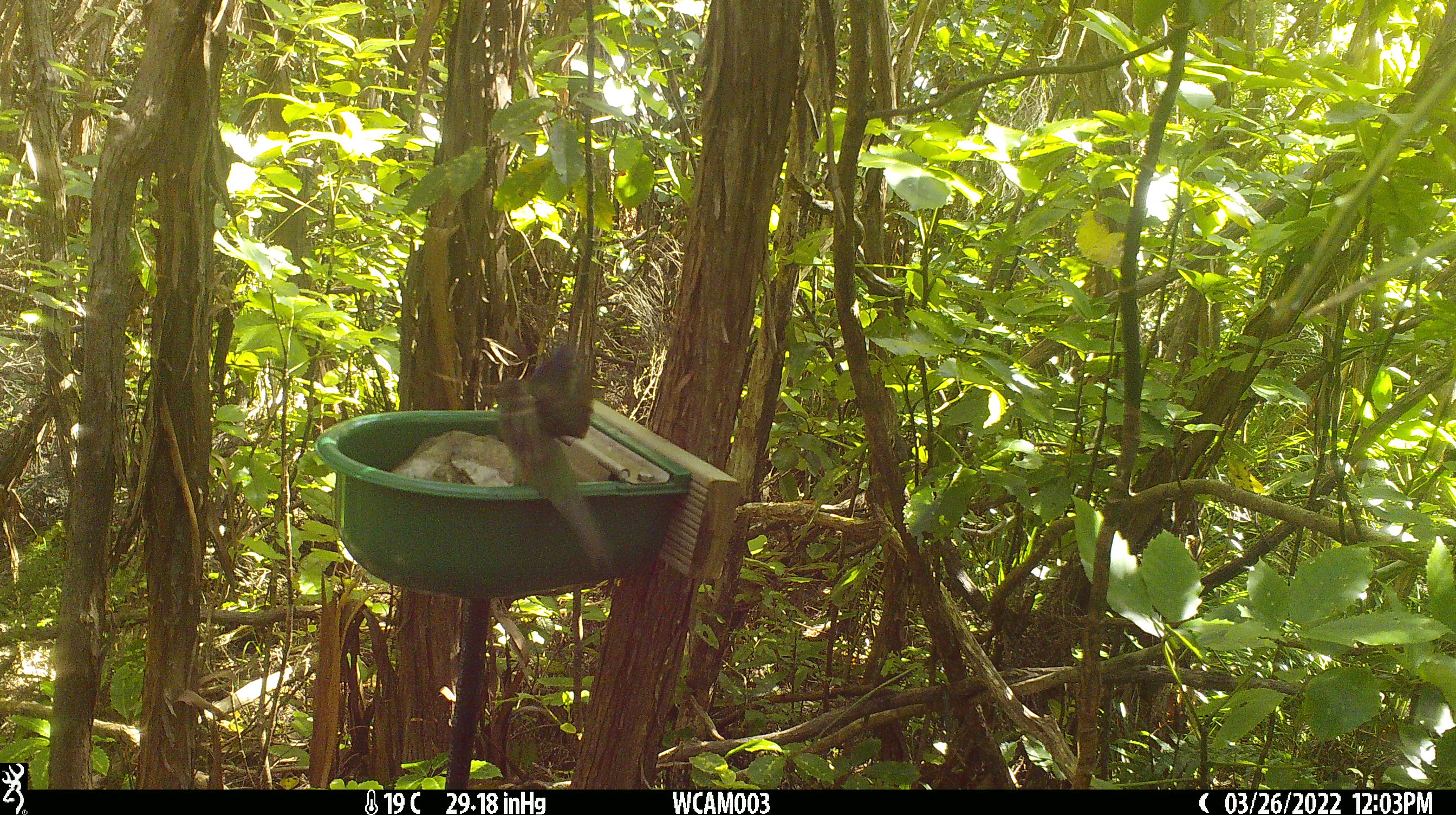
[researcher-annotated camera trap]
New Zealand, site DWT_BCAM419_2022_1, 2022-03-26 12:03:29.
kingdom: Animalia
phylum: Chordata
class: Aves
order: Psittaciformes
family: Psittaculidae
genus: Cyanoramphus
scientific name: Cyanoramphus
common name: parakeet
Parakeet (Cyanoramphus).